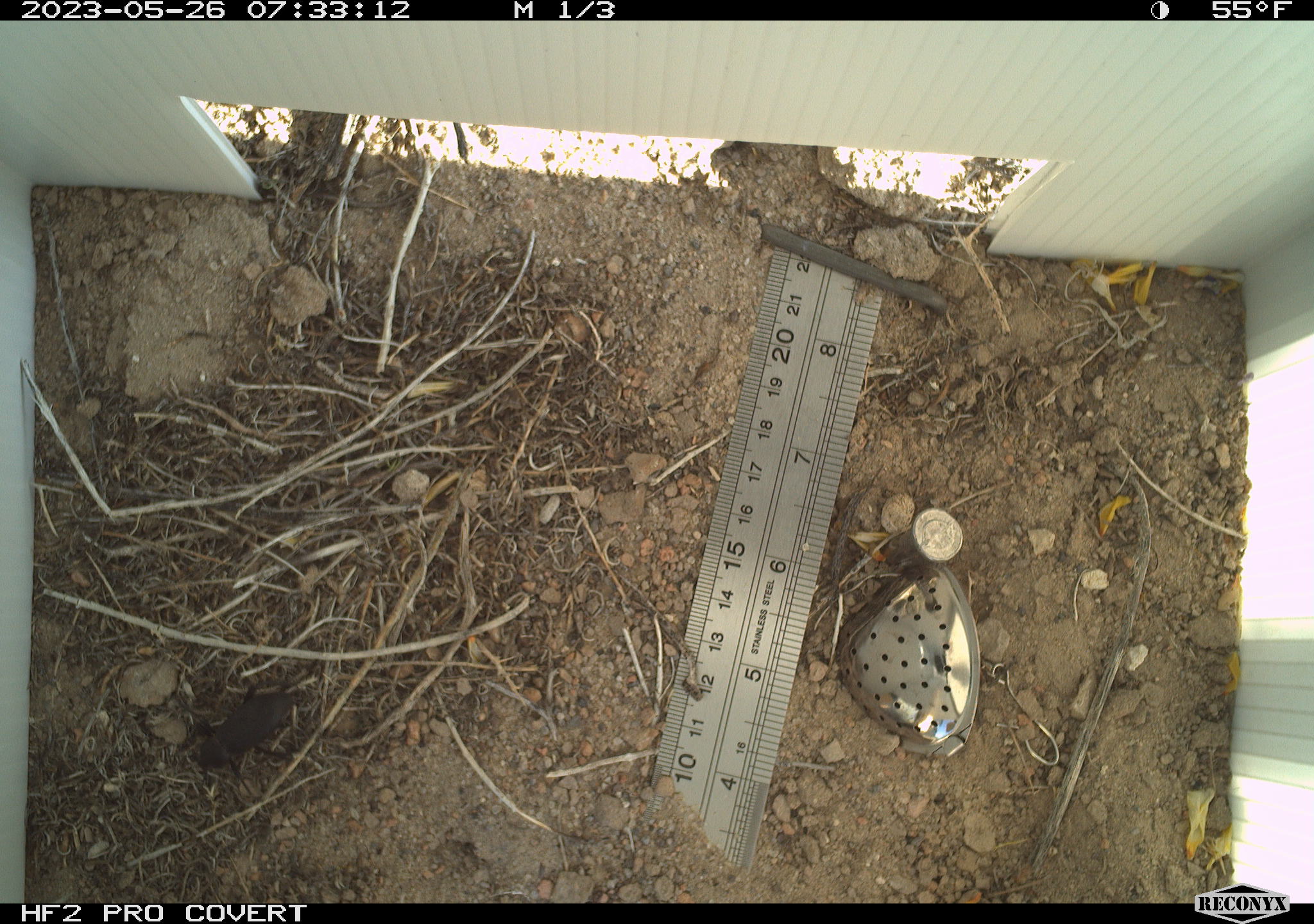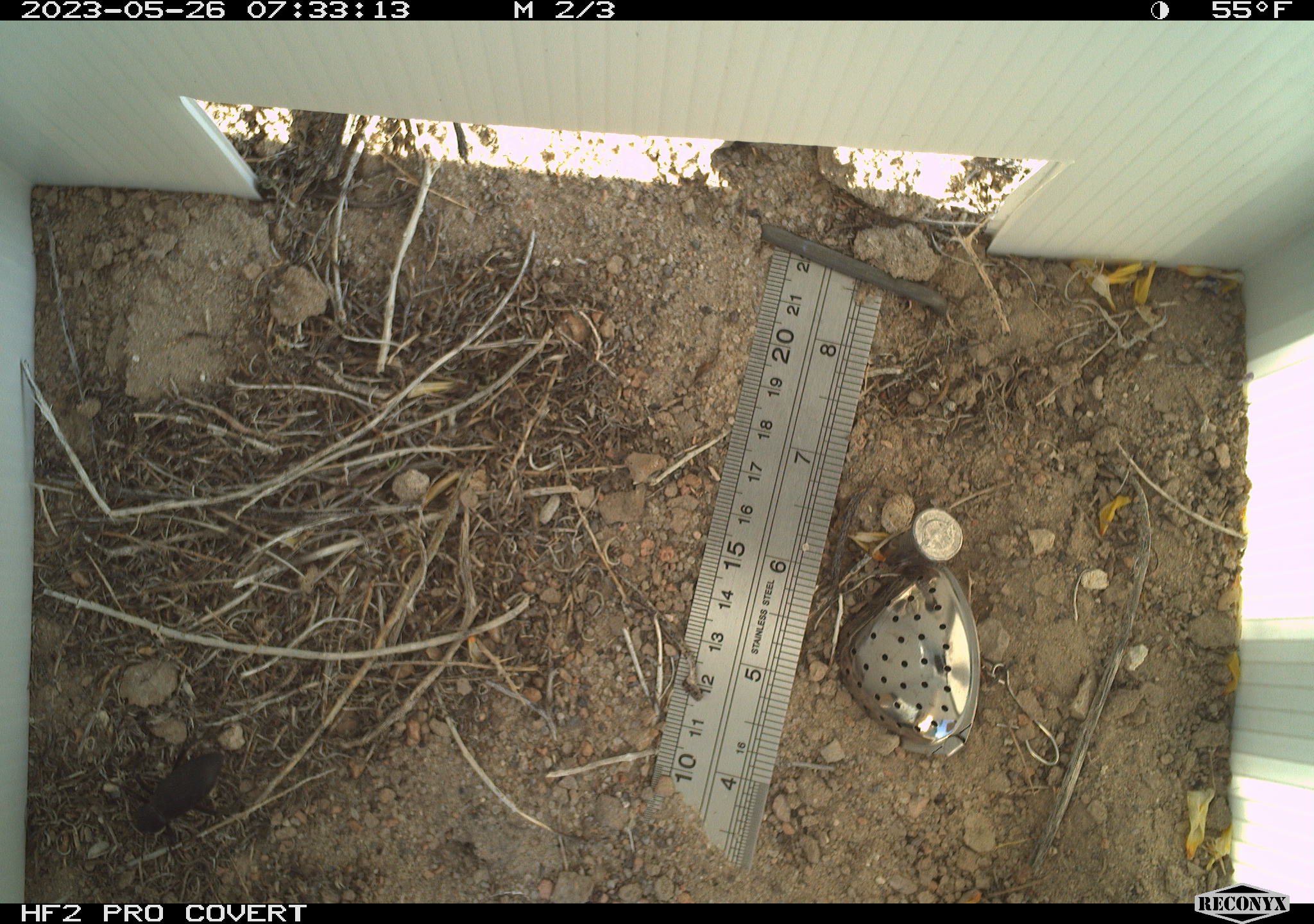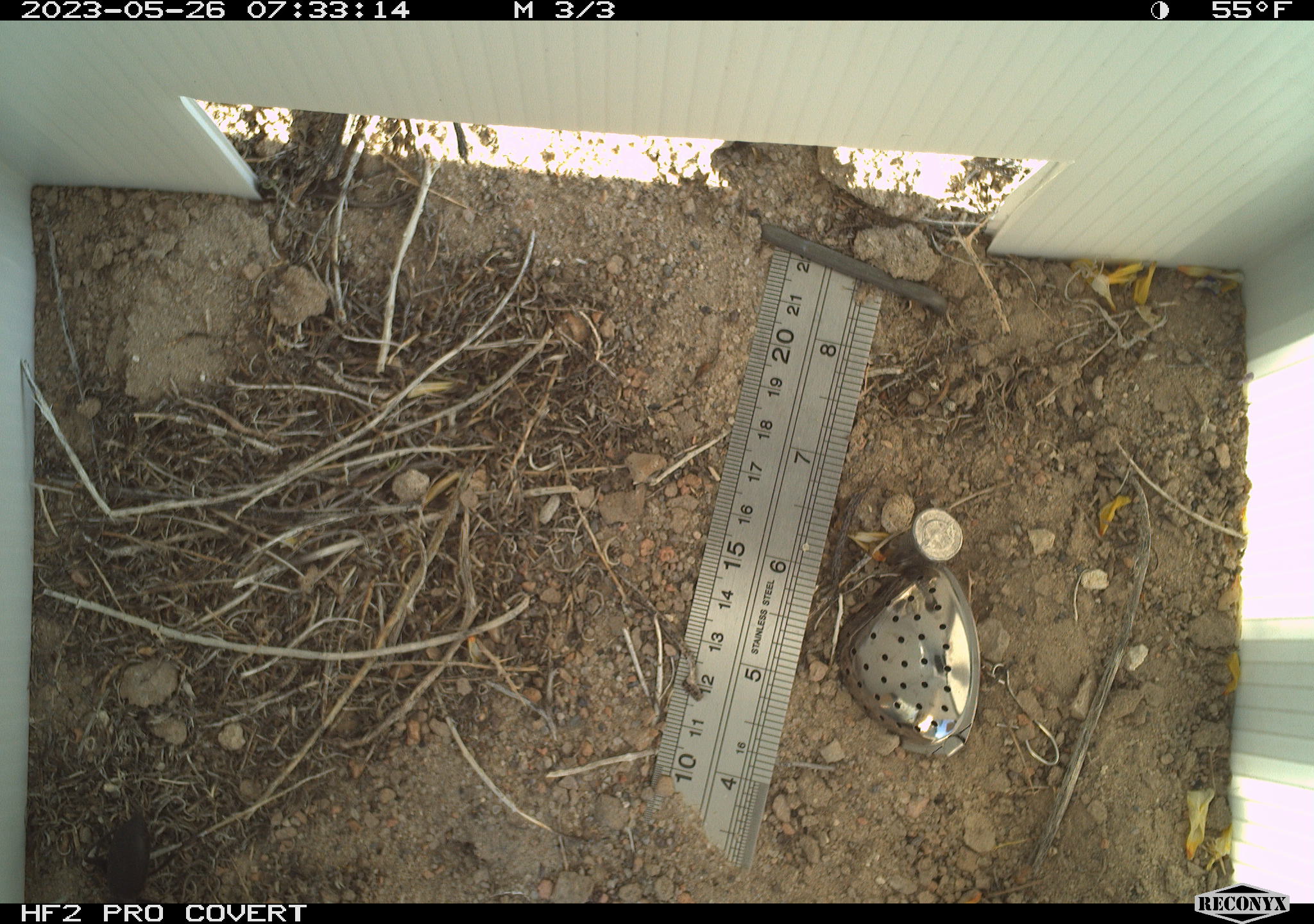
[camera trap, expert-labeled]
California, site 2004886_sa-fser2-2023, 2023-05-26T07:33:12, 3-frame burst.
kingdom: Animalia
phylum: Arthropoda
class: Insecta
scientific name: Insecta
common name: insect